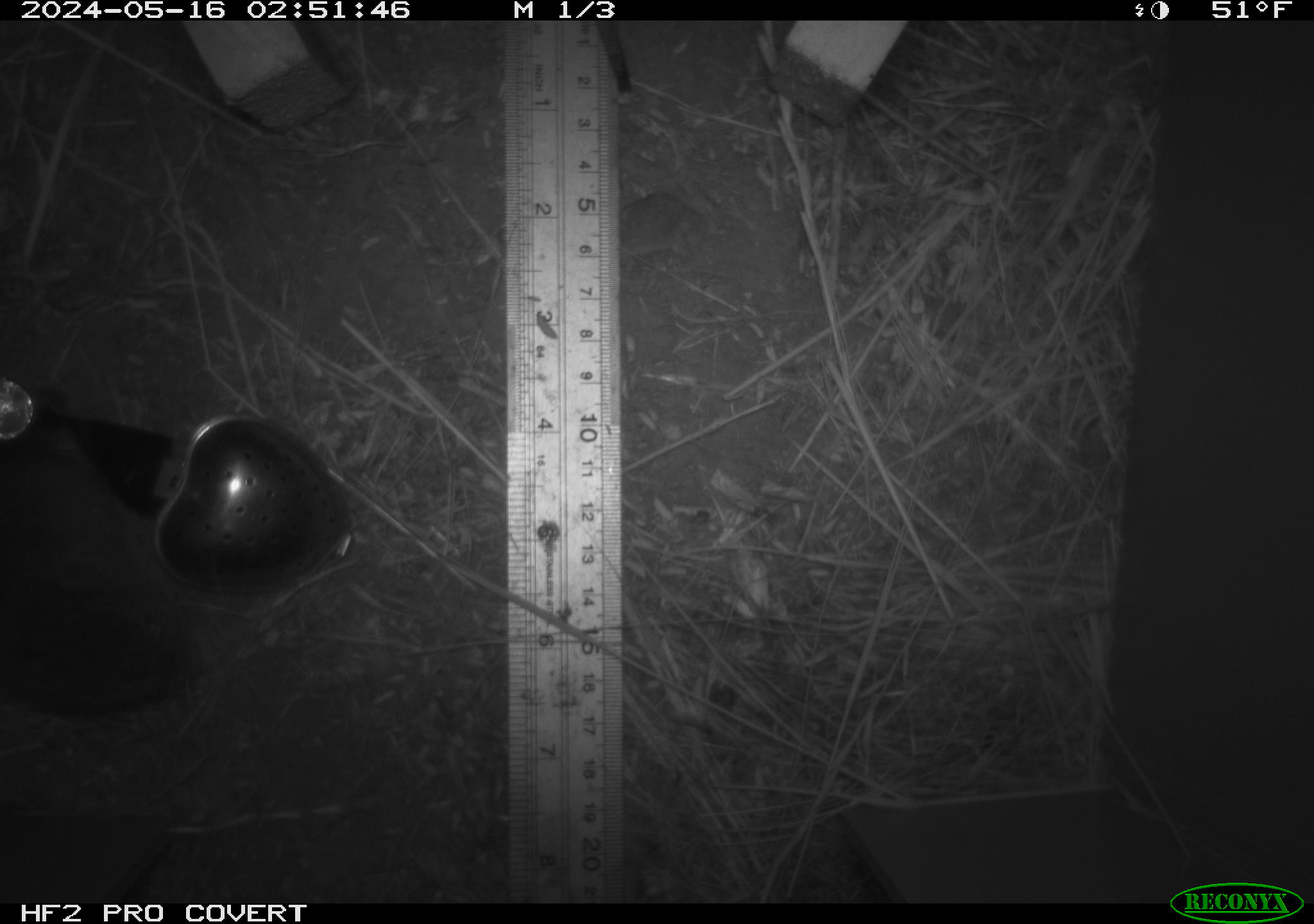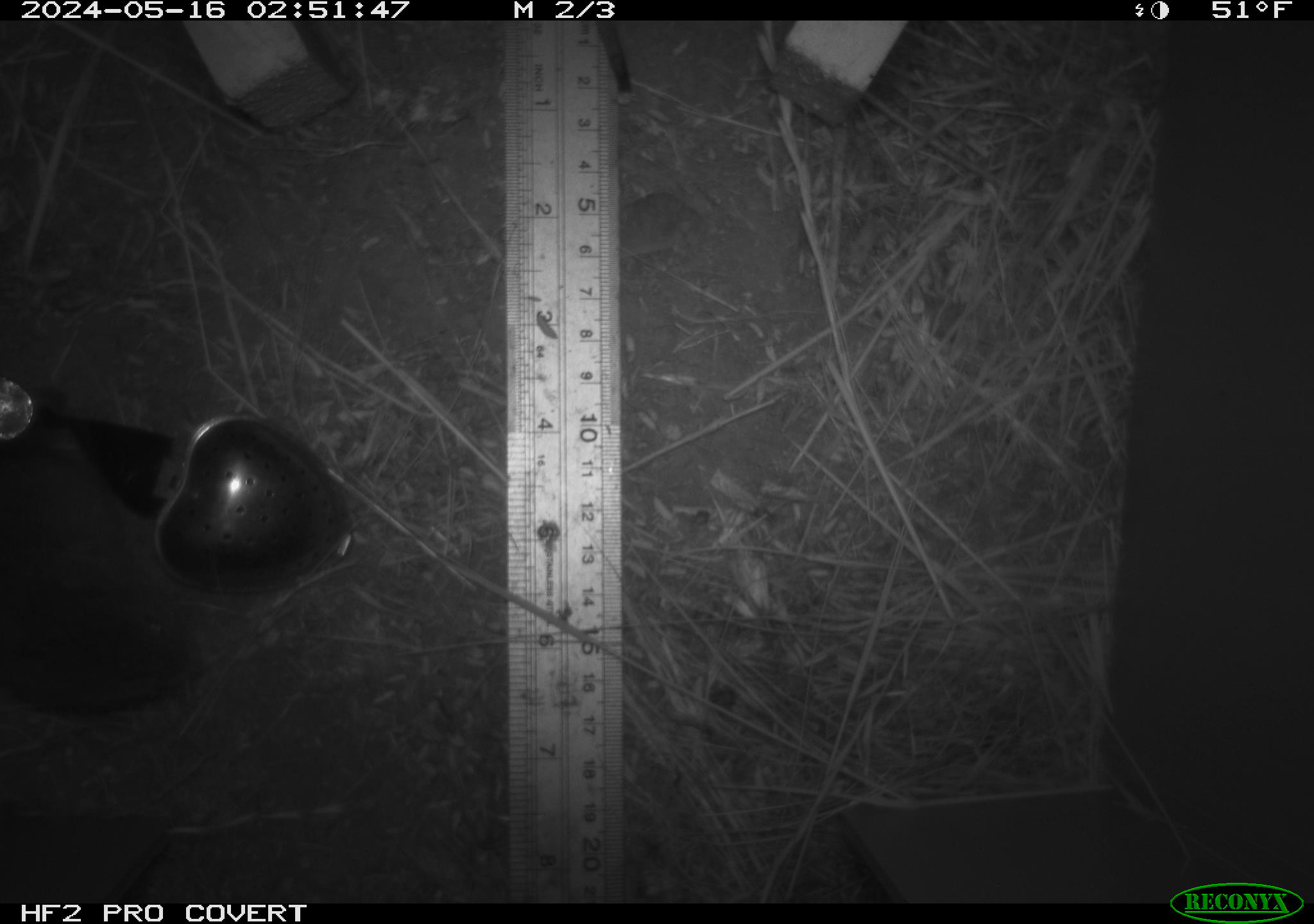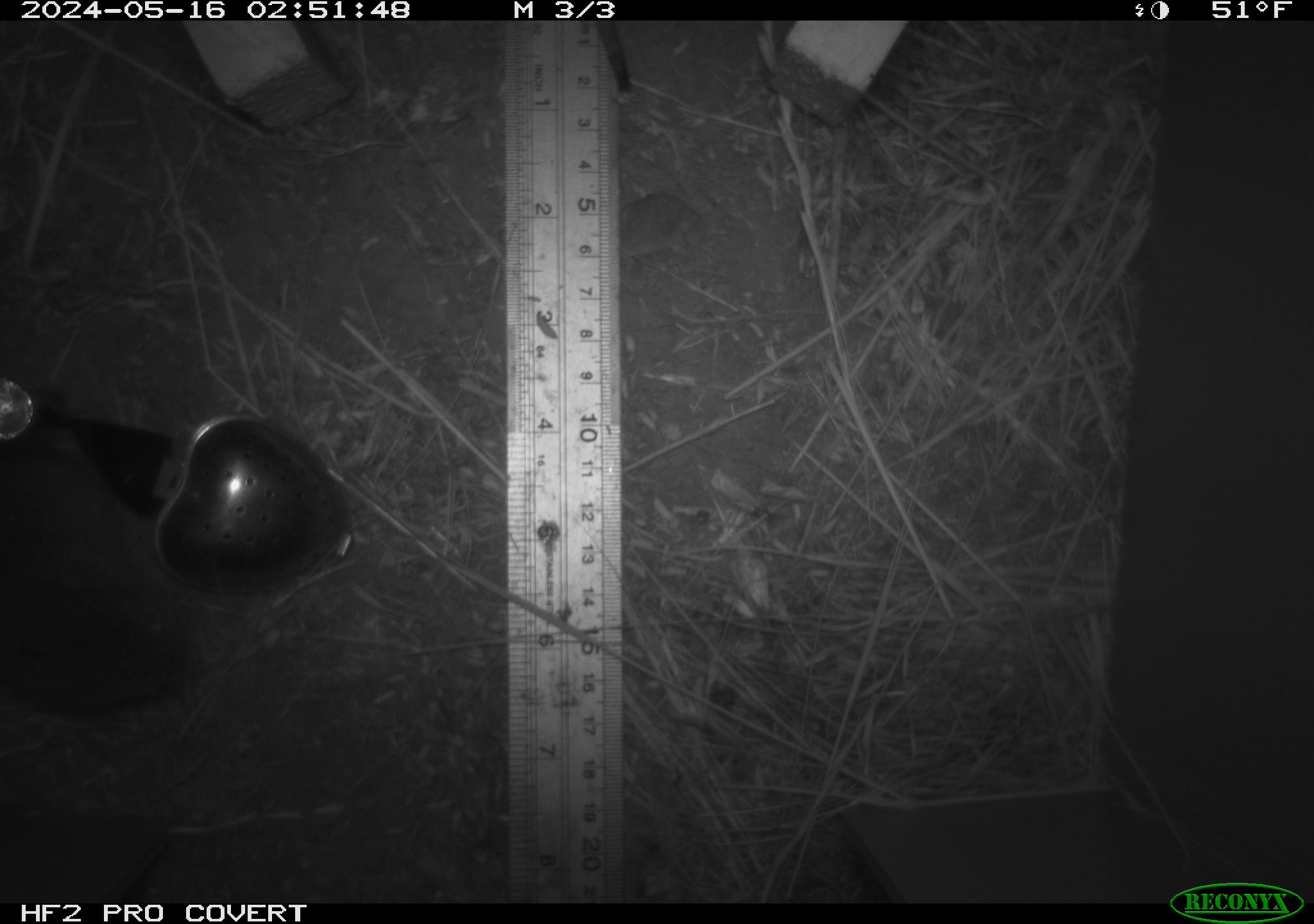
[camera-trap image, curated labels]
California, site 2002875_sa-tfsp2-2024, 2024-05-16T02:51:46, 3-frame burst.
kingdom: Animalia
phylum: Chordata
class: Mammalia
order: Rodentia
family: Cricetidae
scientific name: Arvicolinae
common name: voles, lemmings, and muskrats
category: arvicolinae subfamily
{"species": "arvicolinae subfamily (voles, lemmings, and muskrats) (Arvicolinae)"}